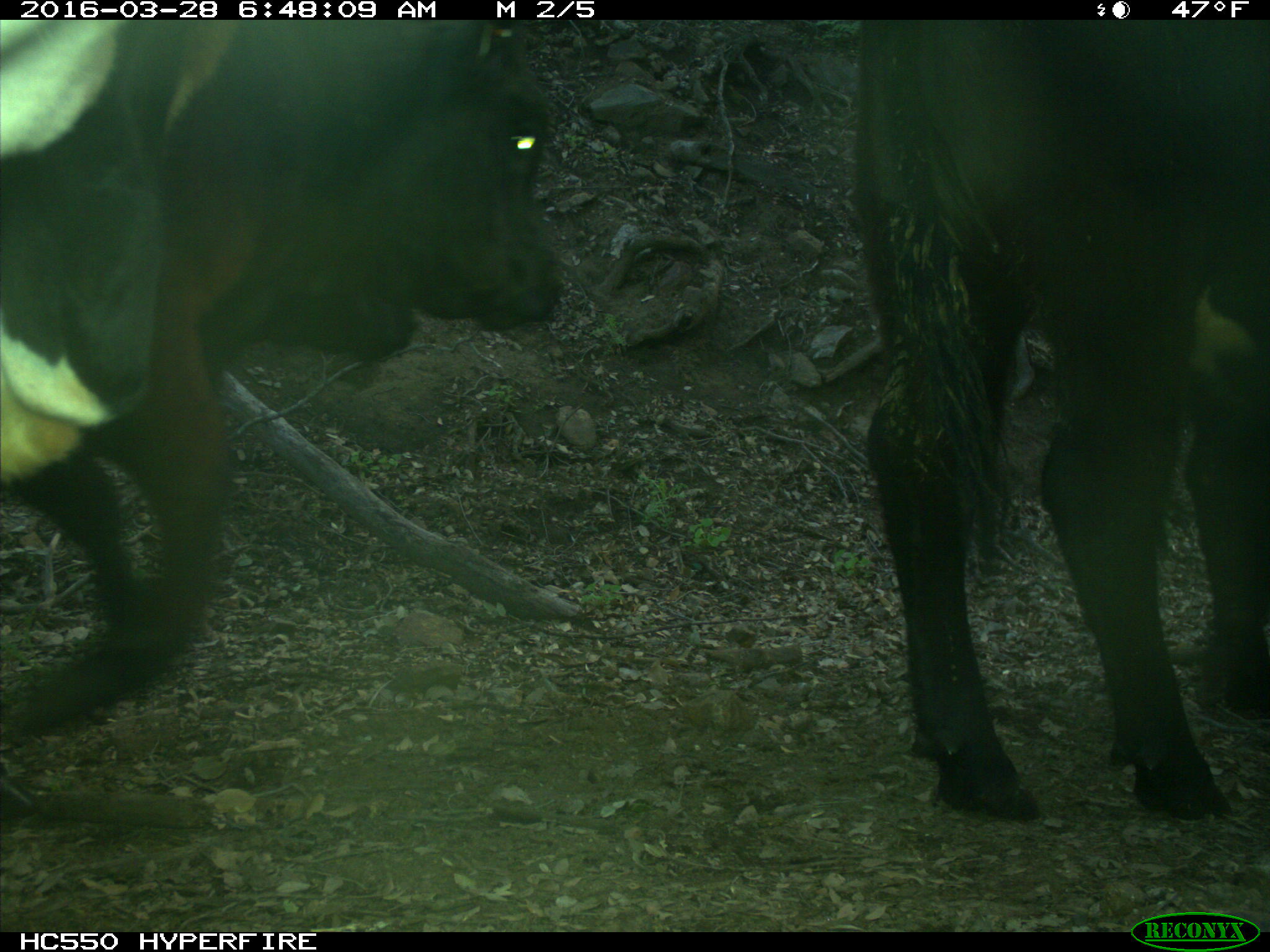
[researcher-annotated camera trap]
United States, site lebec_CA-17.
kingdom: Animalia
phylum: Chordata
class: Mammalia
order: Artiodactyla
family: Bovidae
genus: Bos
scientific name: Bos taurus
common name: domestic cow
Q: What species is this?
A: Bos taurus (domestic cow).